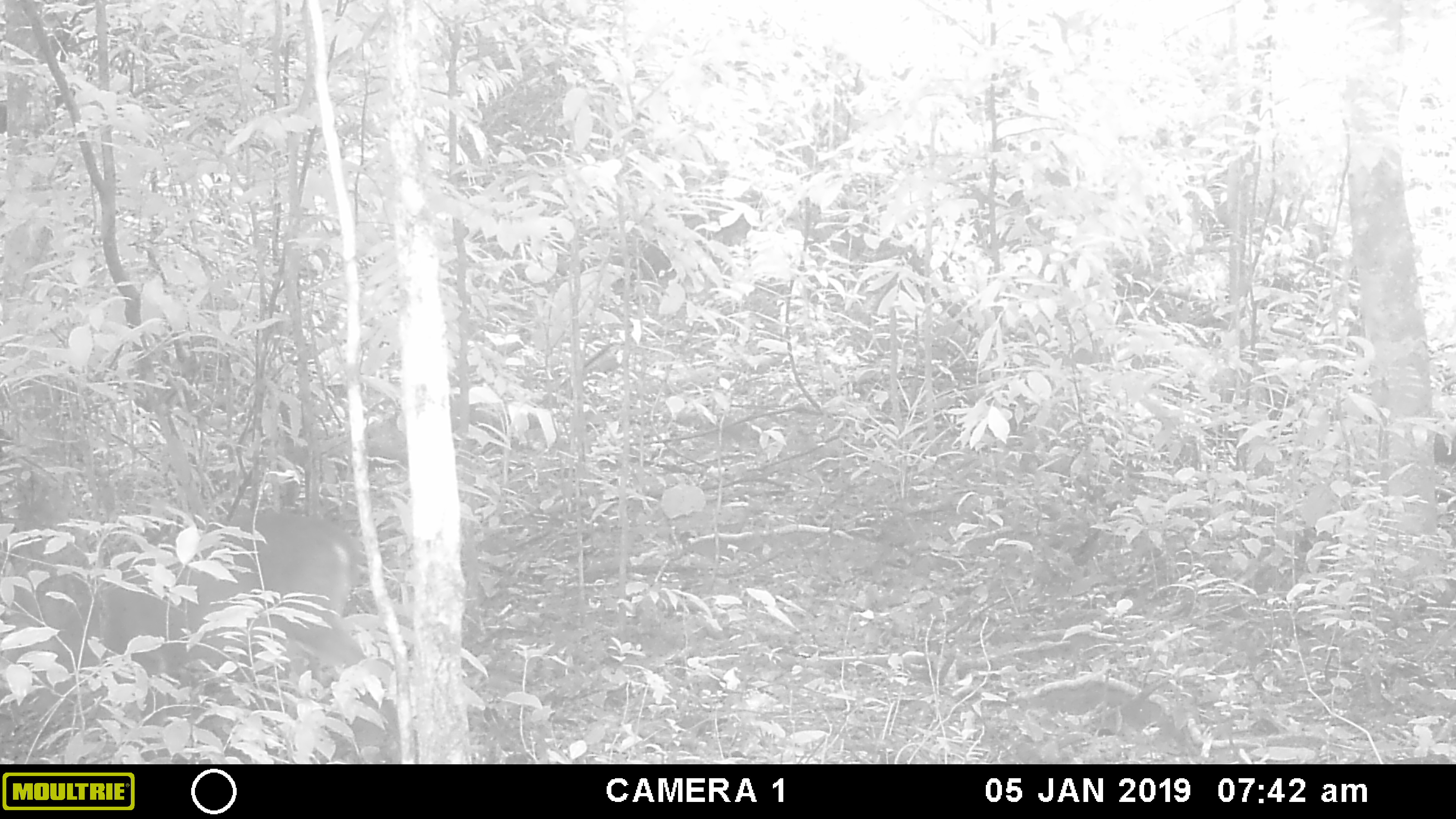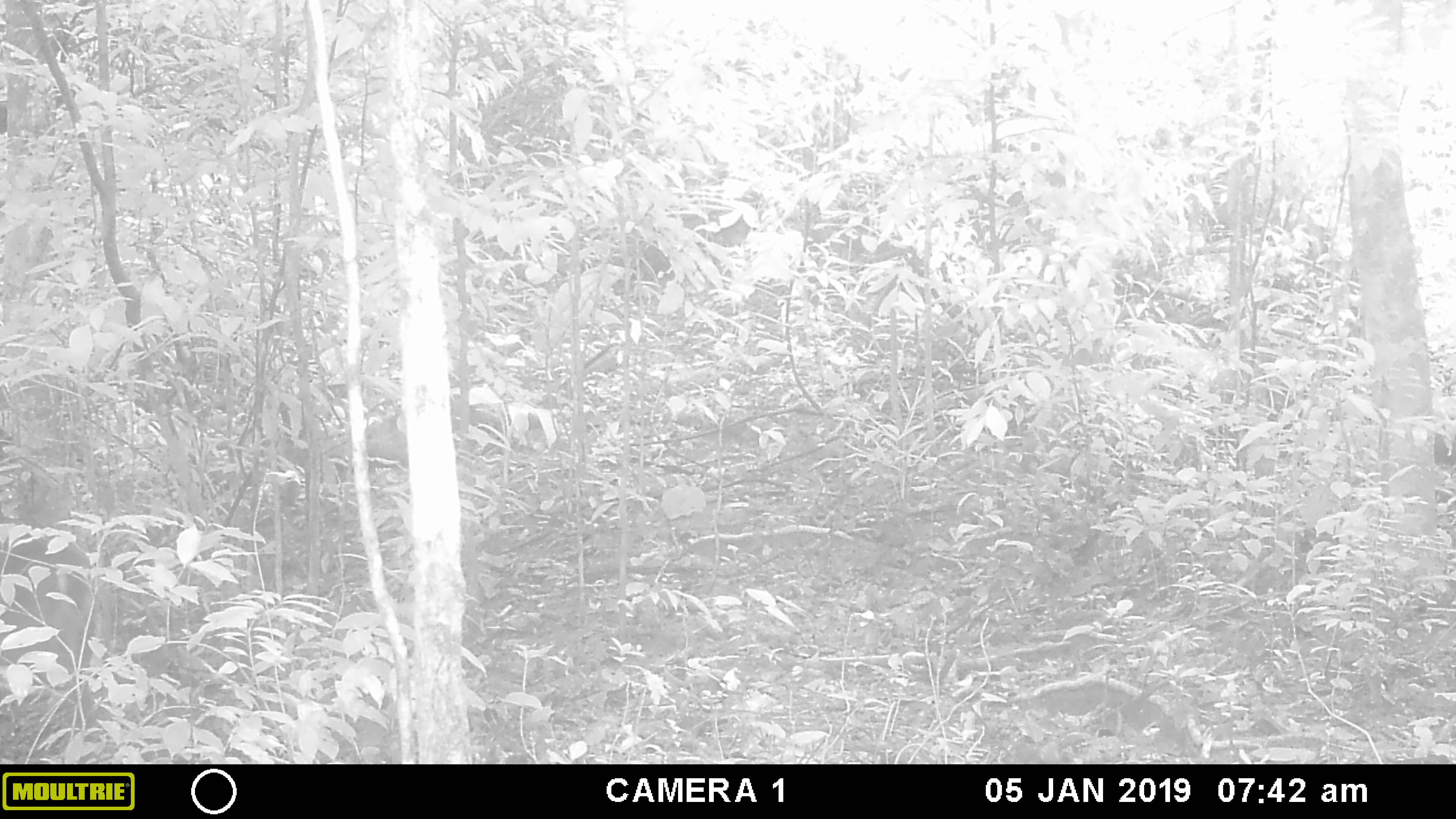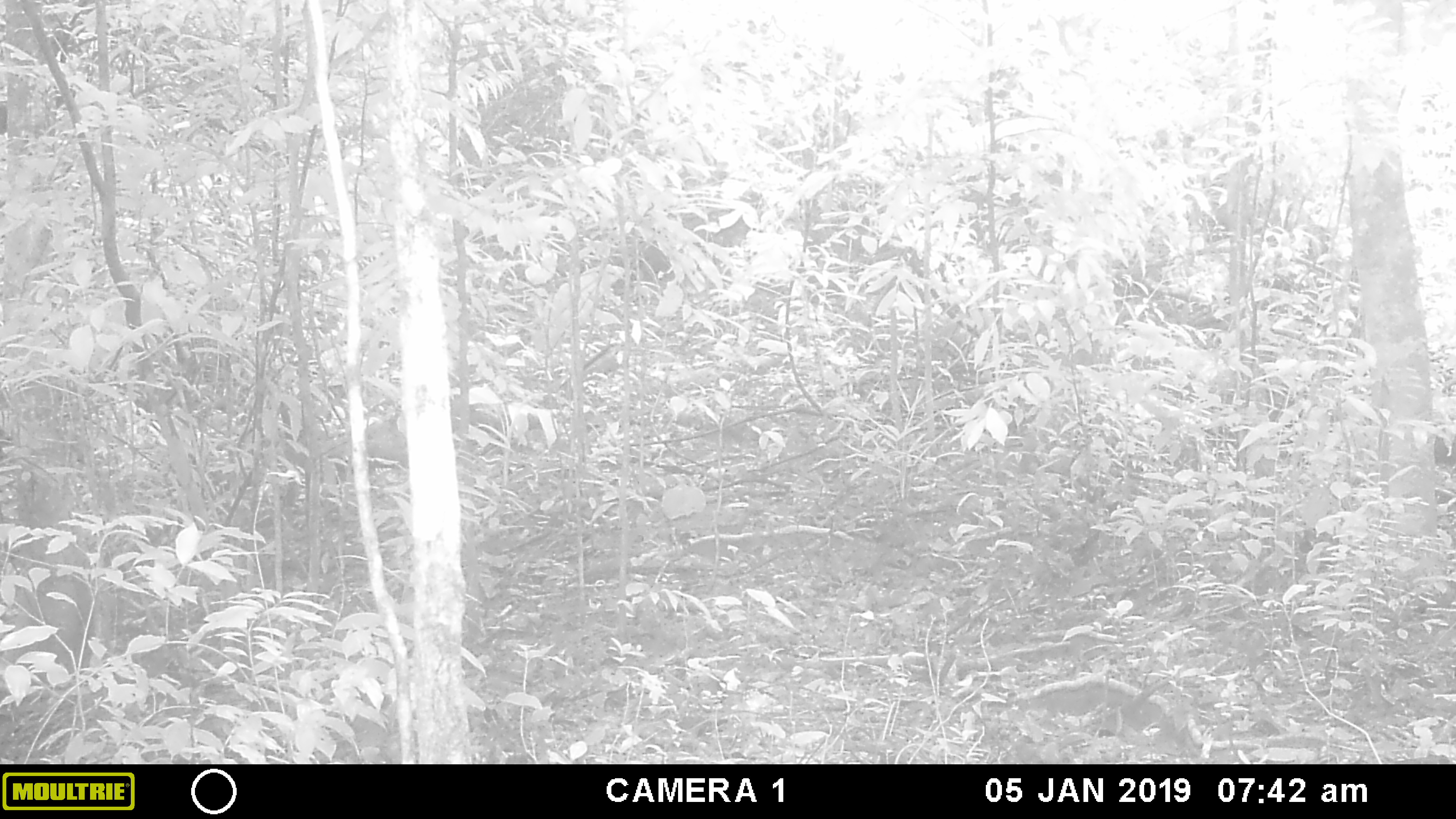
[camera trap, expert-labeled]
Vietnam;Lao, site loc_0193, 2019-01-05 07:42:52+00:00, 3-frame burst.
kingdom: Animalia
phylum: Chordata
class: Mammalia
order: Artiodactyla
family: Cervidae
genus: Muntiacus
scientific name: Muntiacus vuquangensis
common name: large-antlered muntjac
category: large antlered muntjac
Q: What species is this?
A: Large antlered muntjac (large-antlered muntjac) (Muntiacus vuquangensis).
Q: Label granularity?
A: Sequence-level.